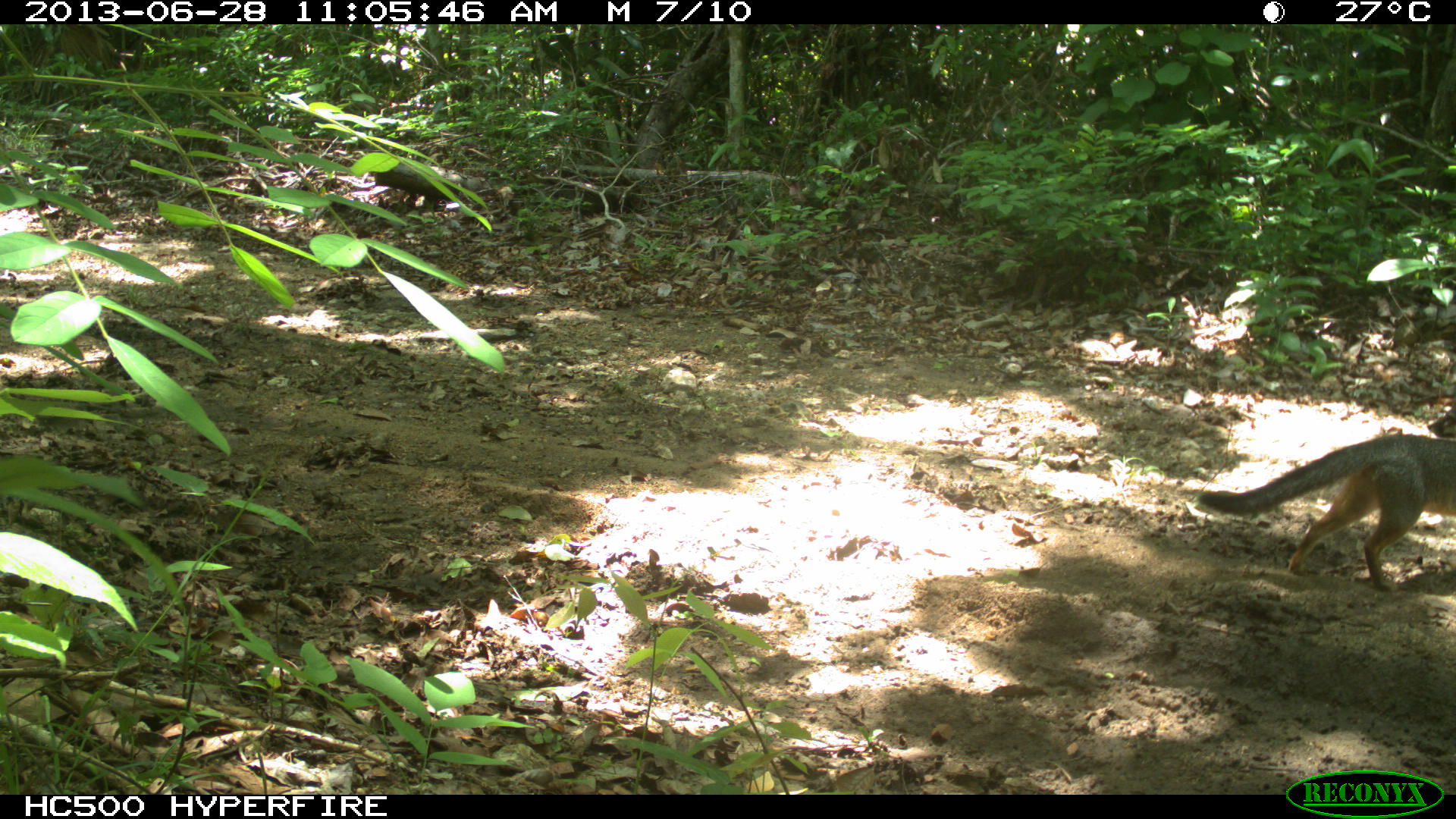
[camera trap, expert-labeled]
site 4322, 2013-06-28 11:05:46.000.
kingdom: Animalia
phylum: Chordata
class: Mammalia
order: Carnivora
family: Canidae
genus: Urocyon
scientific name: Urocyon cinereoargenteus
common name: gray fox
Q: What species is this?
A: Urocyon cinereoargenteus (gray fox).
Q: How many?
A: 1.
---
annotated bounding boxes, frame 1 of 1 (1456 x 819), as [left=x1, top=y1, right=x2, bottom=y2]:
urocyon cinereoargenteus: [left=1191, top=400, right=1456, bottom=592]